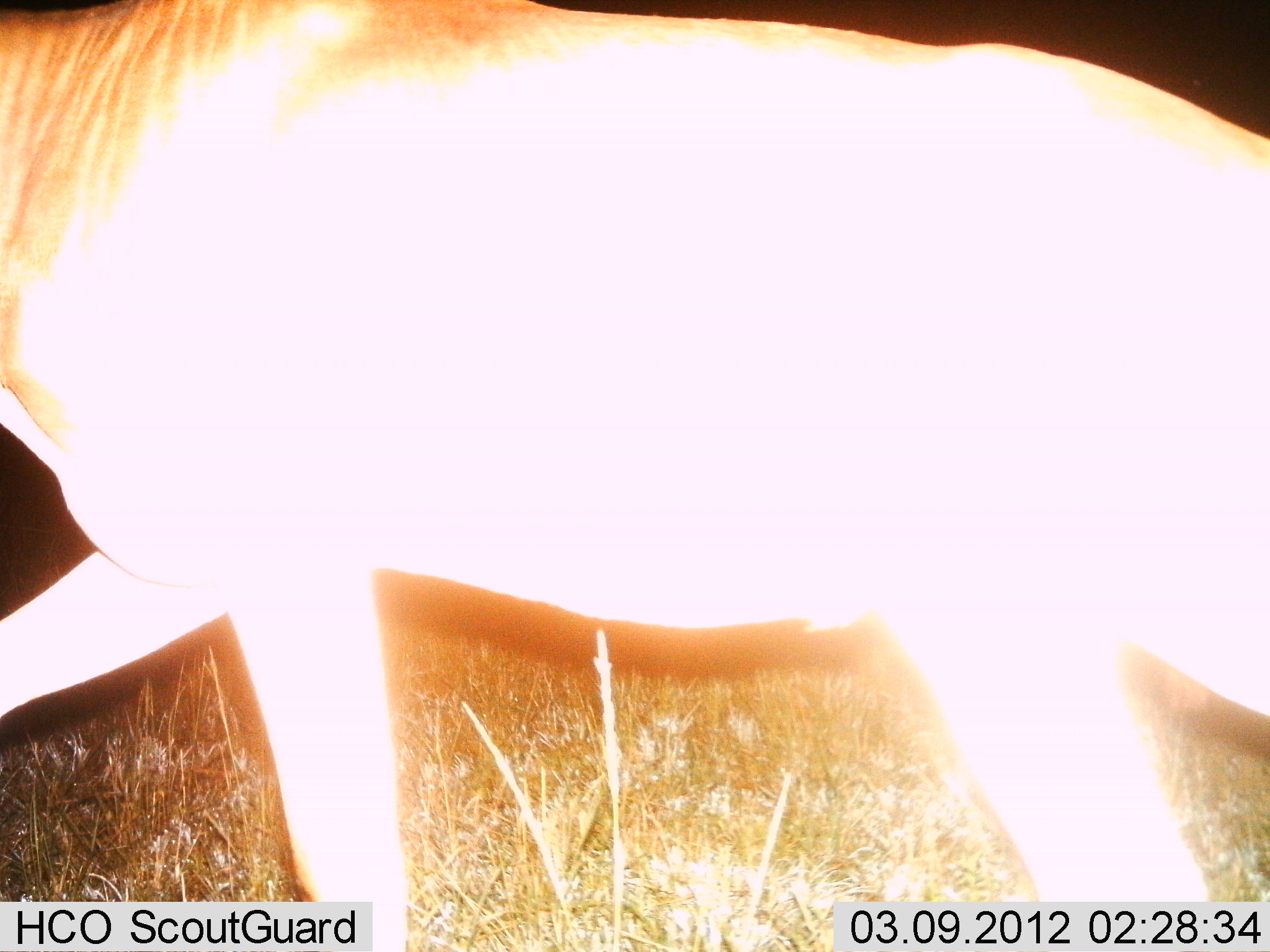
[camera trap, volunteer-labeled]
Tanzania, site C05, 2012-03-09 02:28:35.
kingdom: Animalia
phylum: Chordata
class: Mammalia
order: Artiodactyla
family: Bovidae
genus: Connochaetes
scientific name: Connochaetes taurinus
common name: blue wildebeest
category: wildebeest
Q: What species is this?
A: Wildebeest (blue wildebeest) (Connochaetes taurinus).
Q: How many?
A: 1.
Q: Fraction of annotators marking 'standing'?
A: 8%.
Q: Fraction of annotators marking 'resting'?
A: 0%.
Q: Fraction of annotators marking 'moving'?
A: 100%.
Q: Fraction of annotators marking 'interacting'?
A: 0%.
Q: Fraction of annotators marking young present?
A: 0%.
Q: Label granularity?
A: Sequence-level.